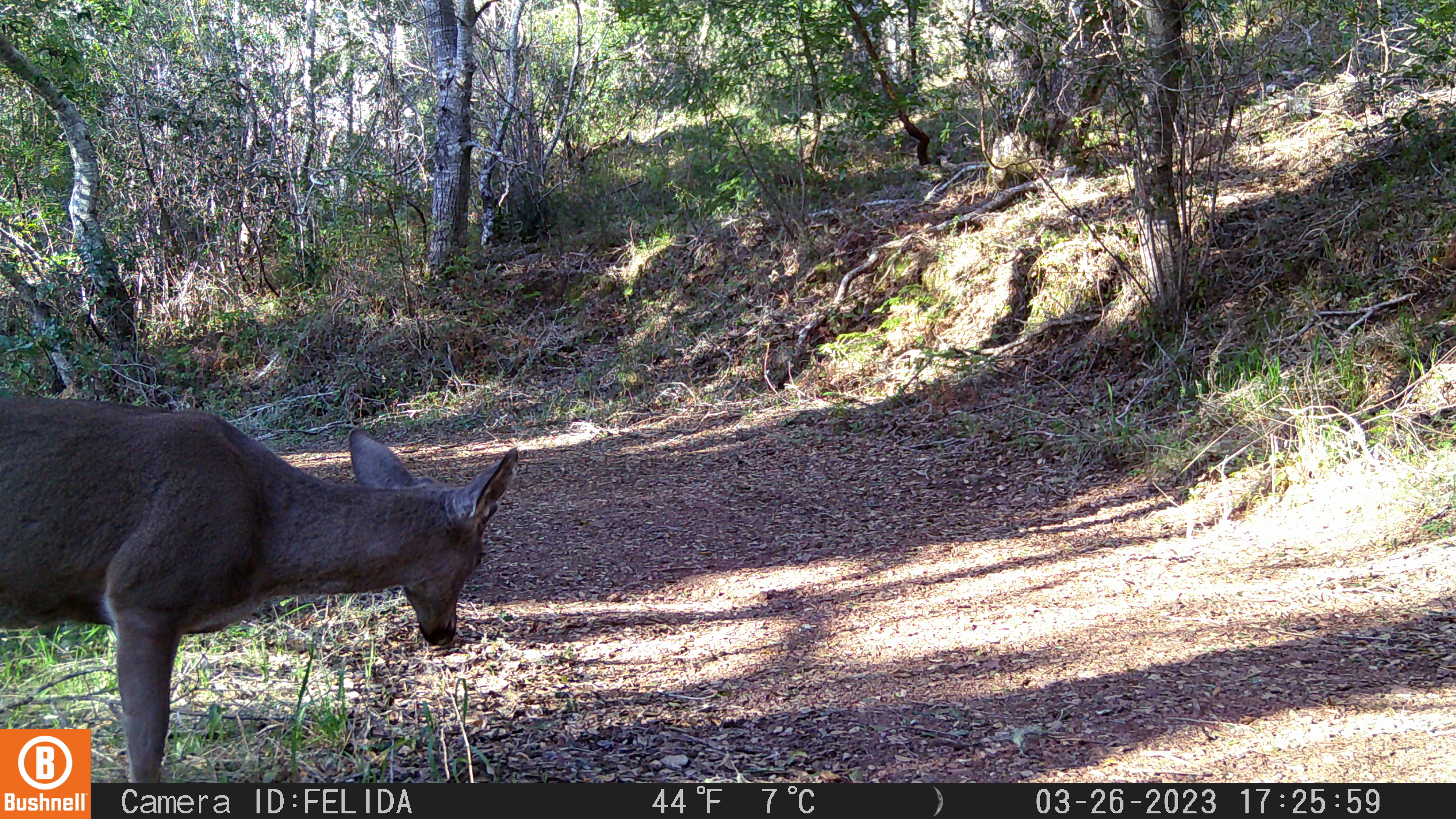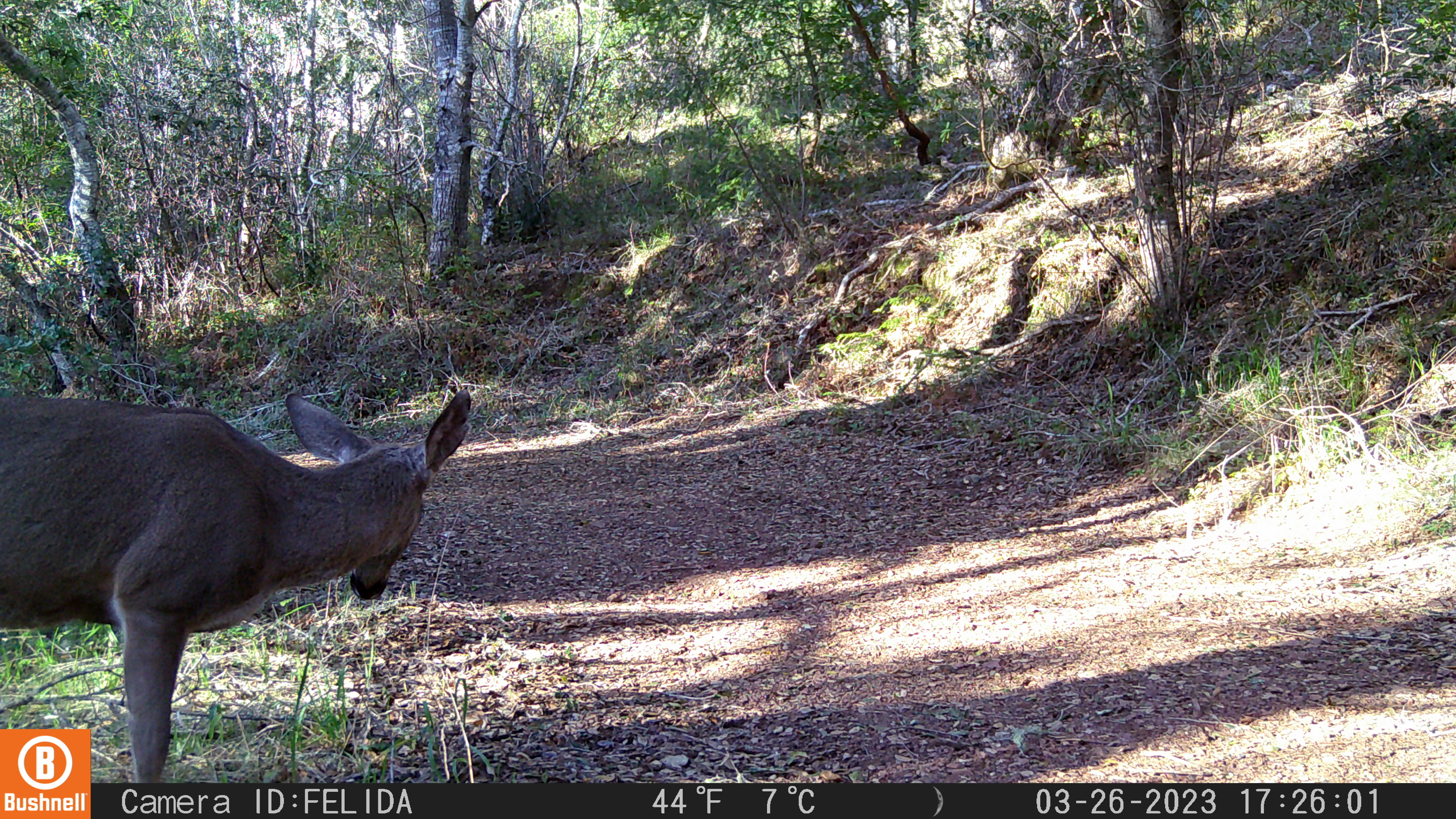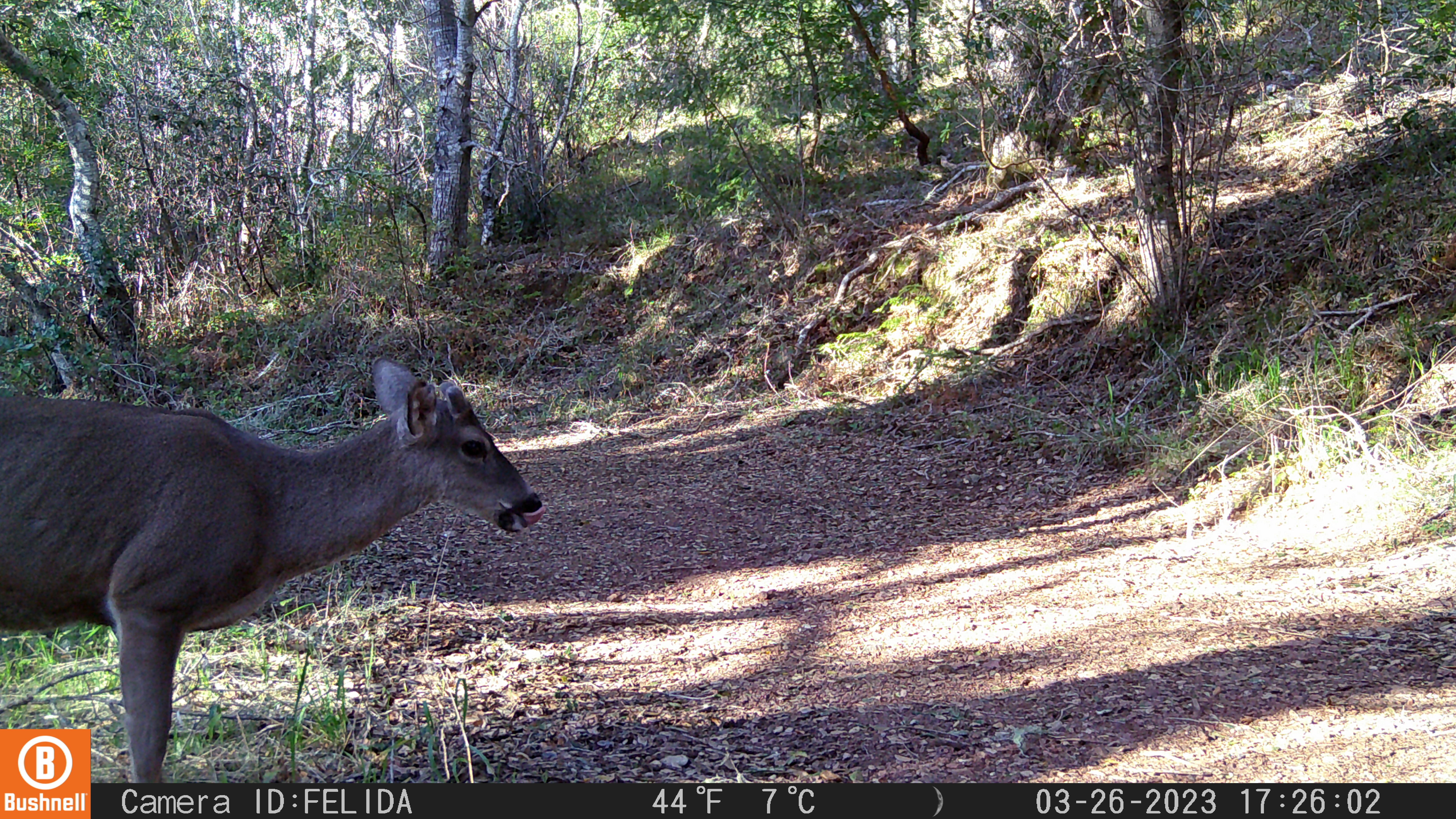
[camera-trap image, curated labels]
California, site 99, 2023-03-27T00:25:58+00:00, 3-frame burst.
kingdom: Animalia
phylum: Chordata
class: Mammalia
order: Artiodactyla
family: Cervidae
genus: Odocoileus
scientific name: Odocoileus hemionus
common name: mule deer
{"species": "mule deer (Odocoileus hemionus)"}